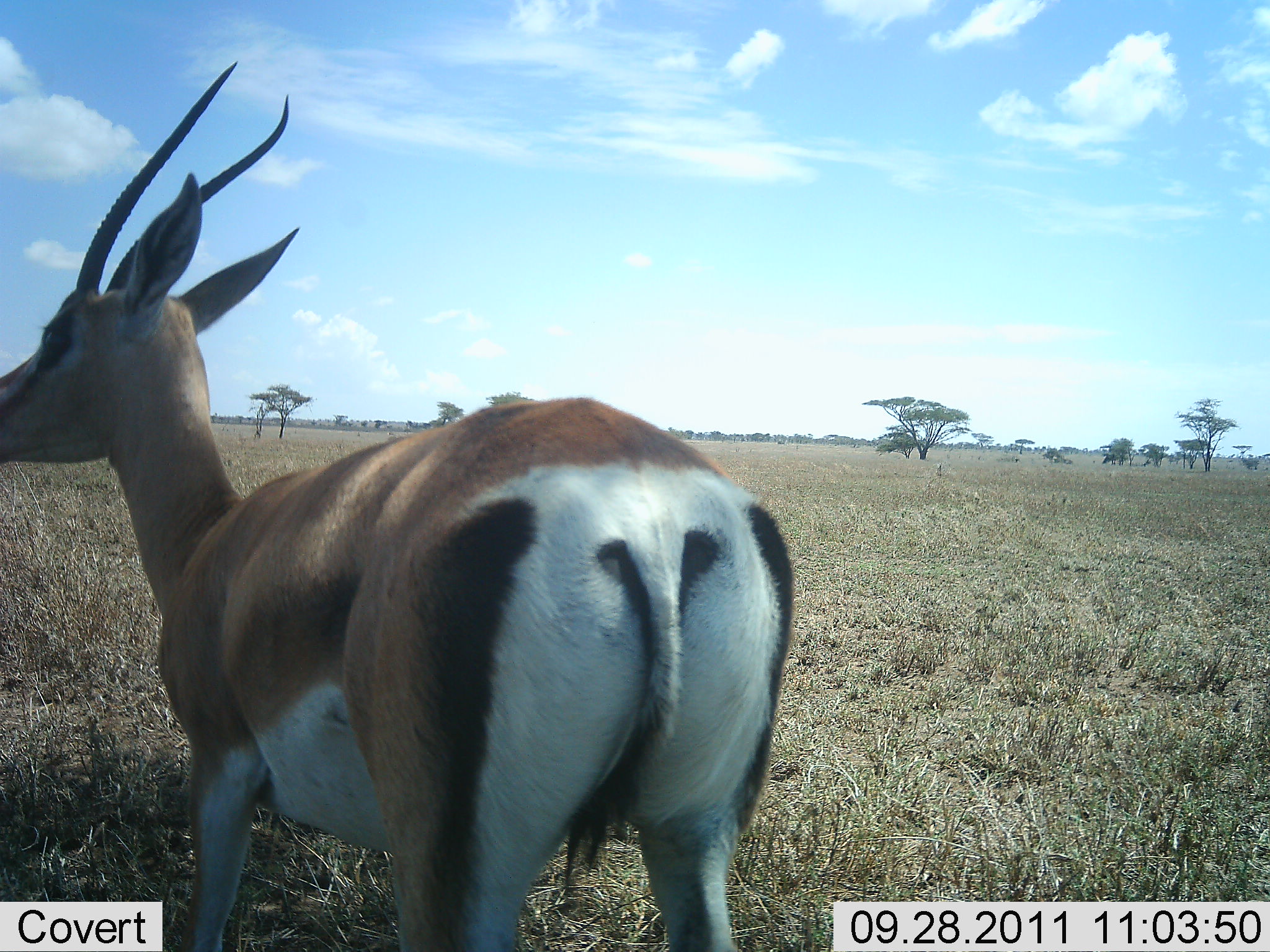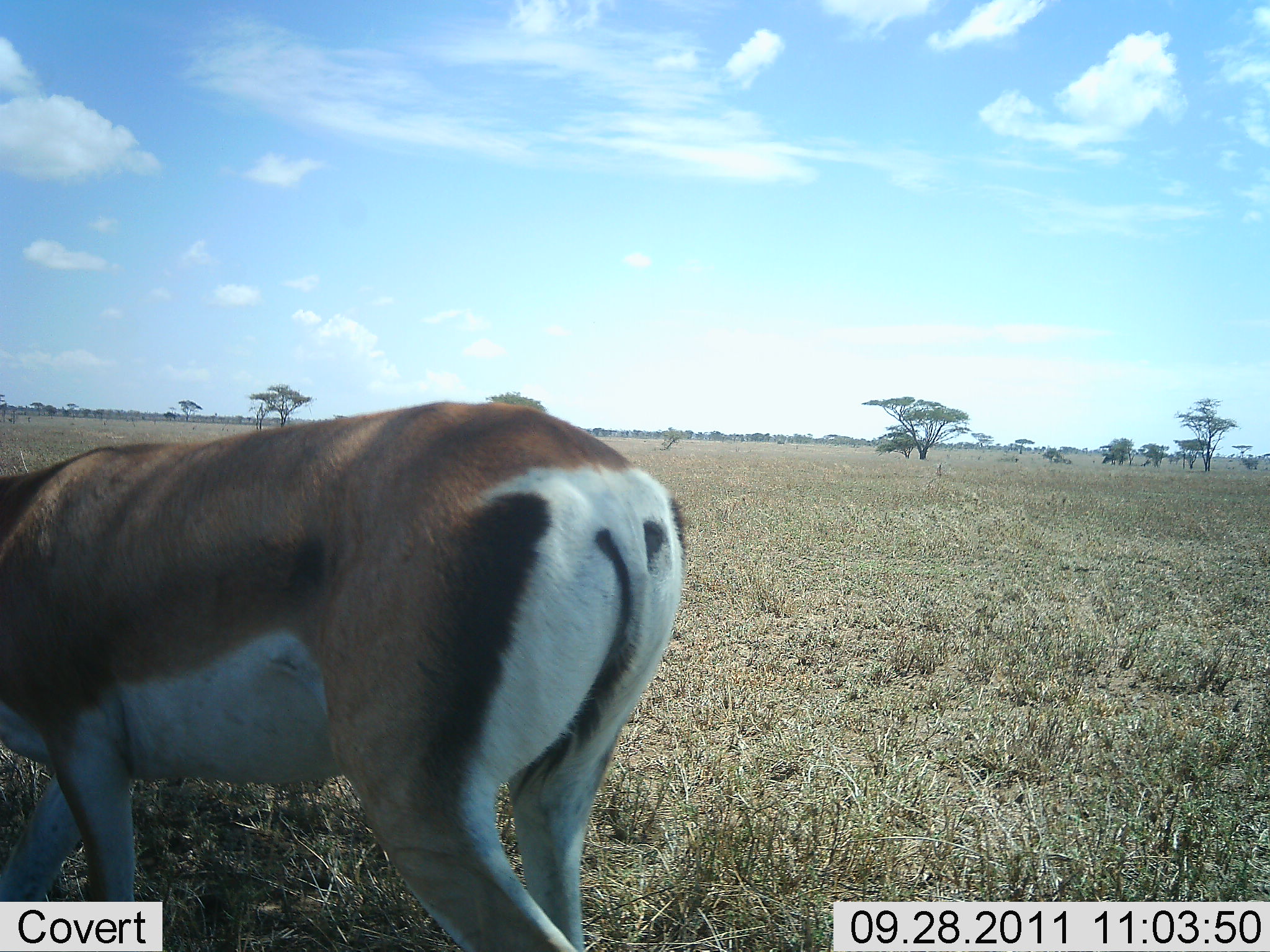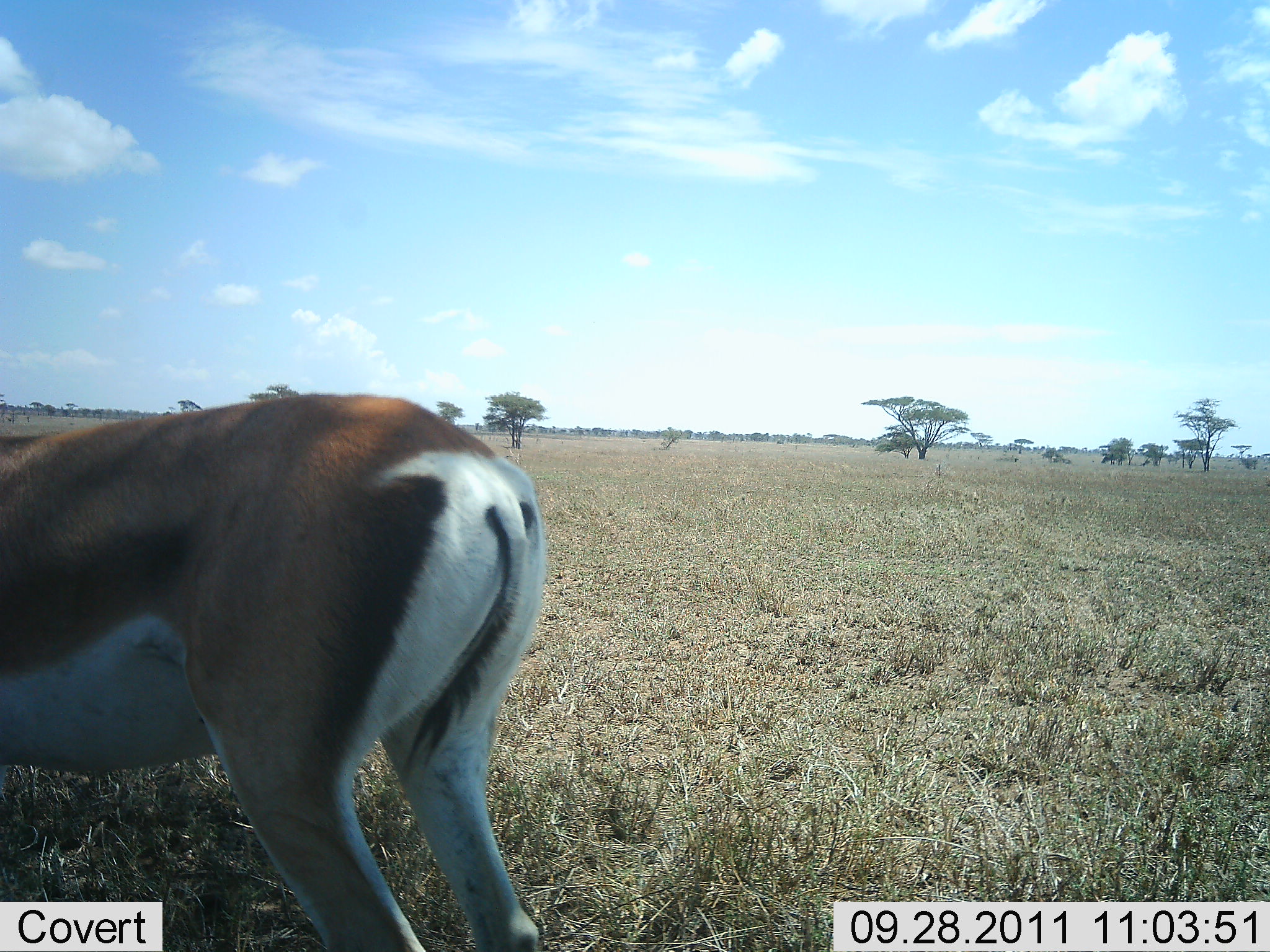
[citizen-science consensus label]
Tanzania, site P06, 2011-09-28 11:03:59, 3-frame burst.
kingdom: Animalia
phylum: Chordata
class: Mammalia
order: Artiodactyla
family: Bovidae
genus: Nanger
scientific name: Nanger granti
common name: grant's gazelle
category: gazellegrants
Gazellegrants (grant's gazelle) (Nanger granti), count 1. Behavior (volunteer vote fractions): standing 38%, resting 0%, moving 38%, interacting 0%. Young present (vote fraction): 0%. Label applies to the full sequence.